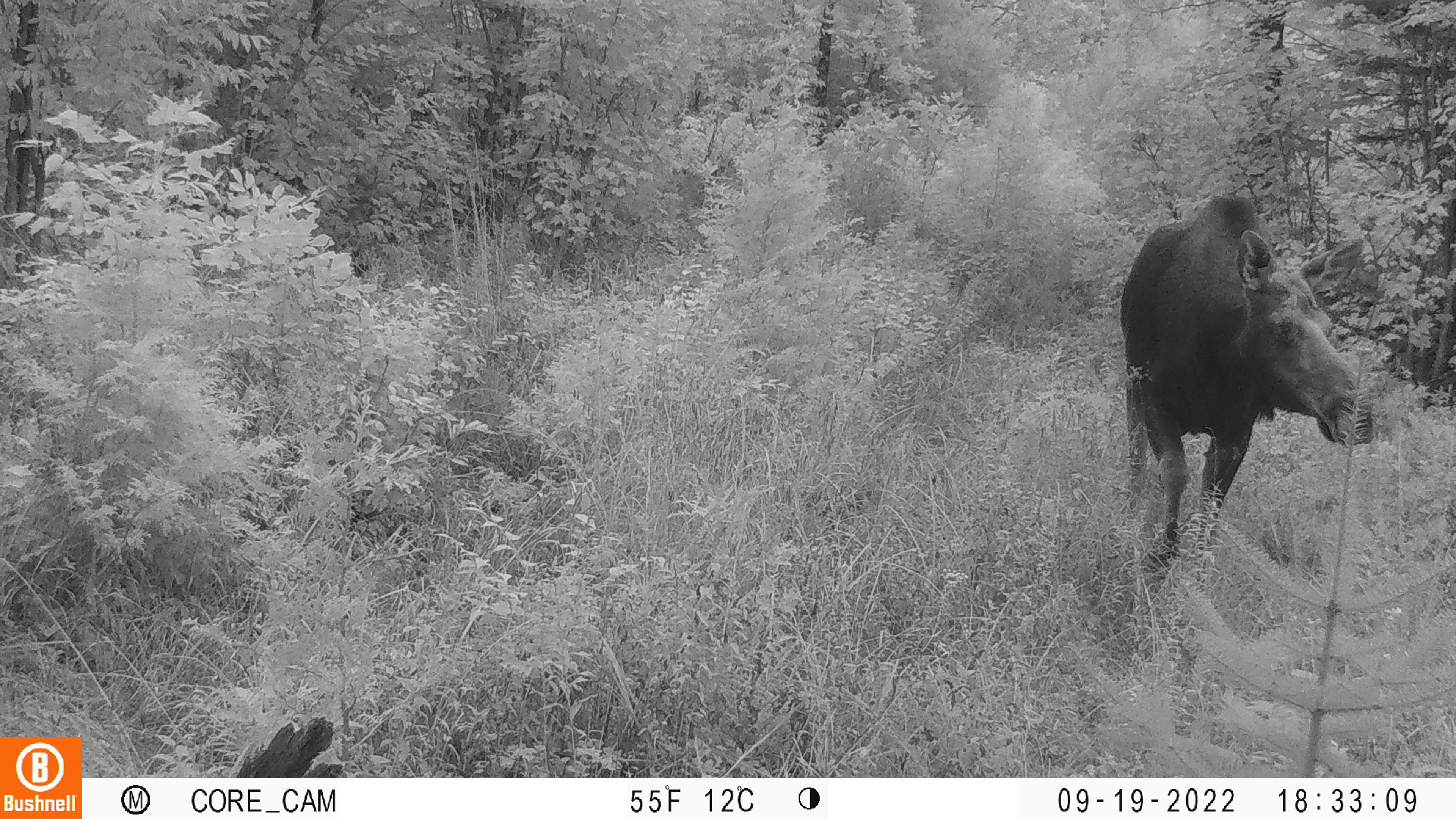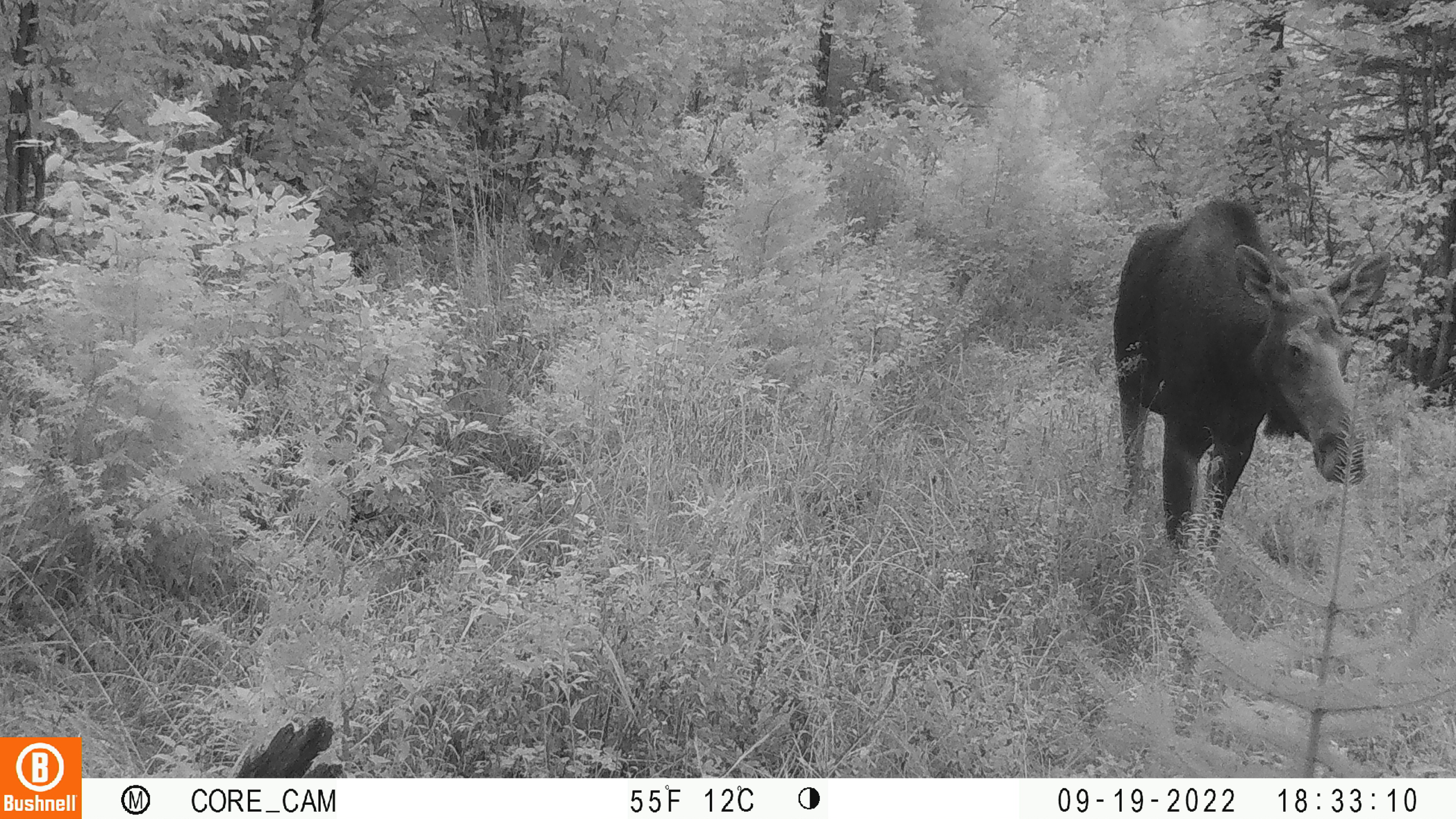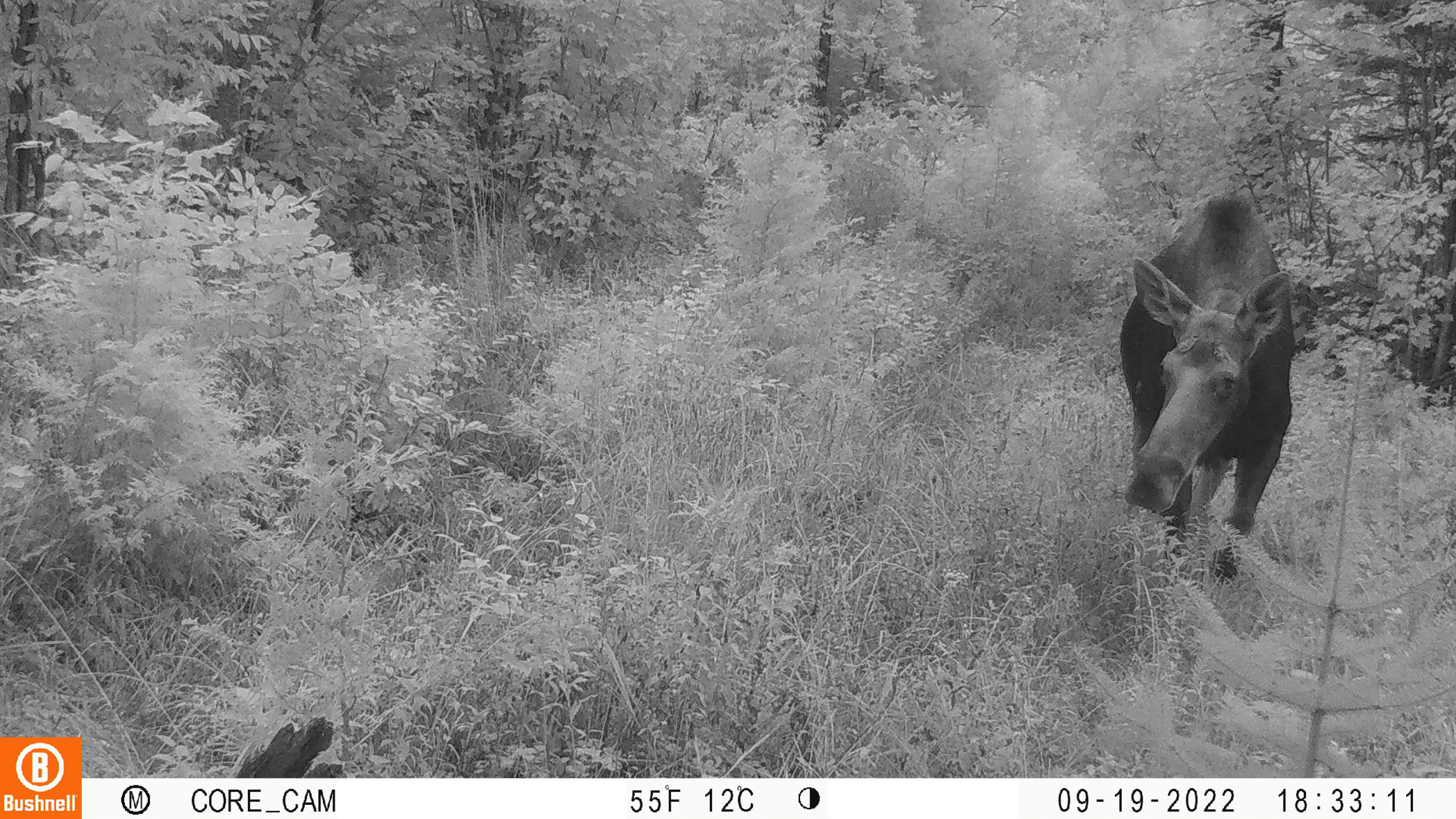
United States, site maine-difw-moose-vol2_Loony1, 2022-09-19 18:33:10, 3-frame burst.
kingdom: Animalia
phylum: Chordata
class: Mammalia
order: Artiodactyla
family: Cervidae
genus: Alces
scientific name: Alces alces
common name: moose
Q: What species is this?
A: Moose (Alces alces).